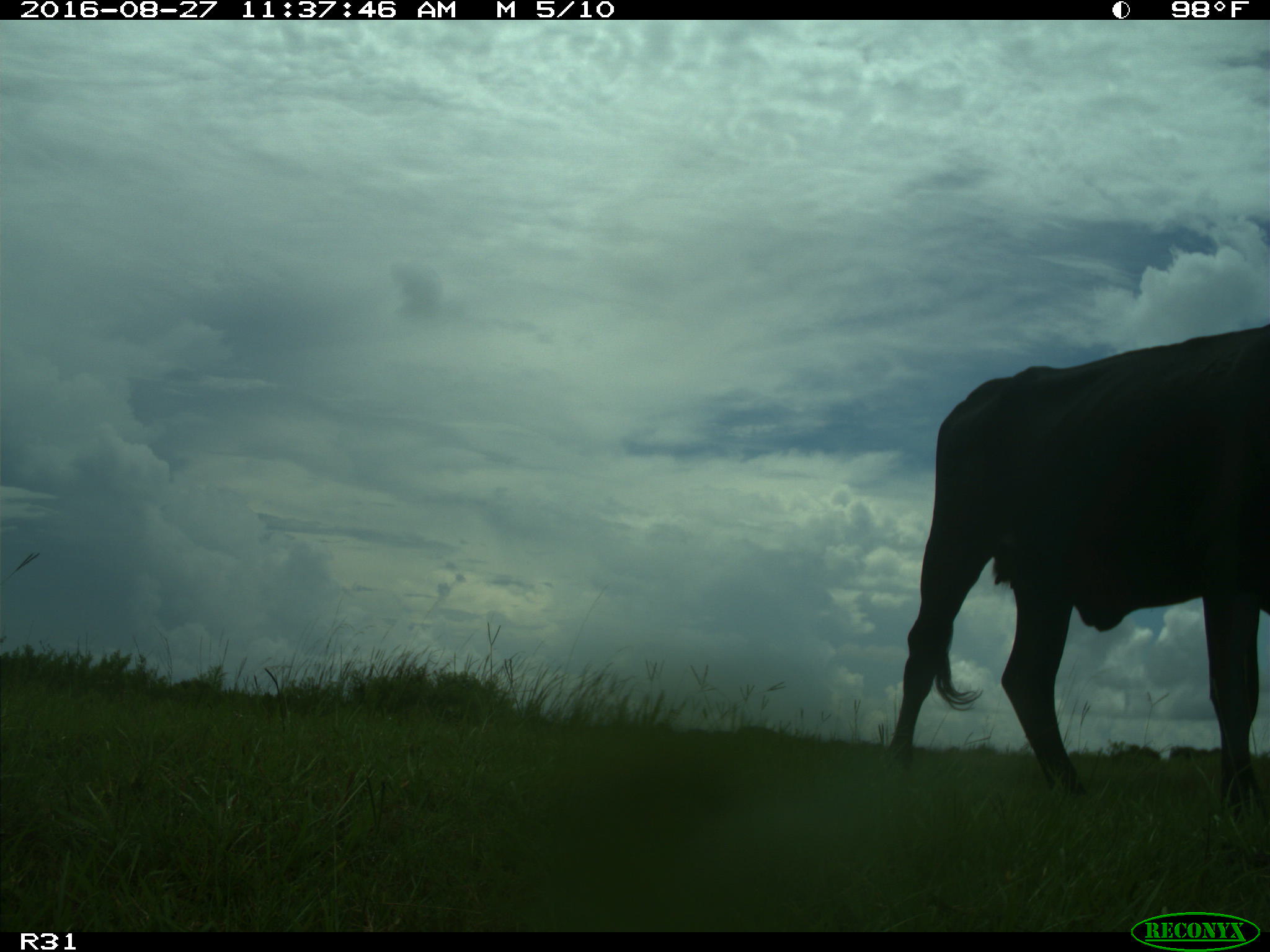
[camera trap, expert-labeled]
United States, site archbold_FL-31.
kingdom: Animalia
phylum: Chordata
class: Mammalia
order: Artiodactyla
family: Bovidae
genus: Bos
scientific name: Bos taurus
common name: domestic cow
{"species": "Bos taurus (domestic cow)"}